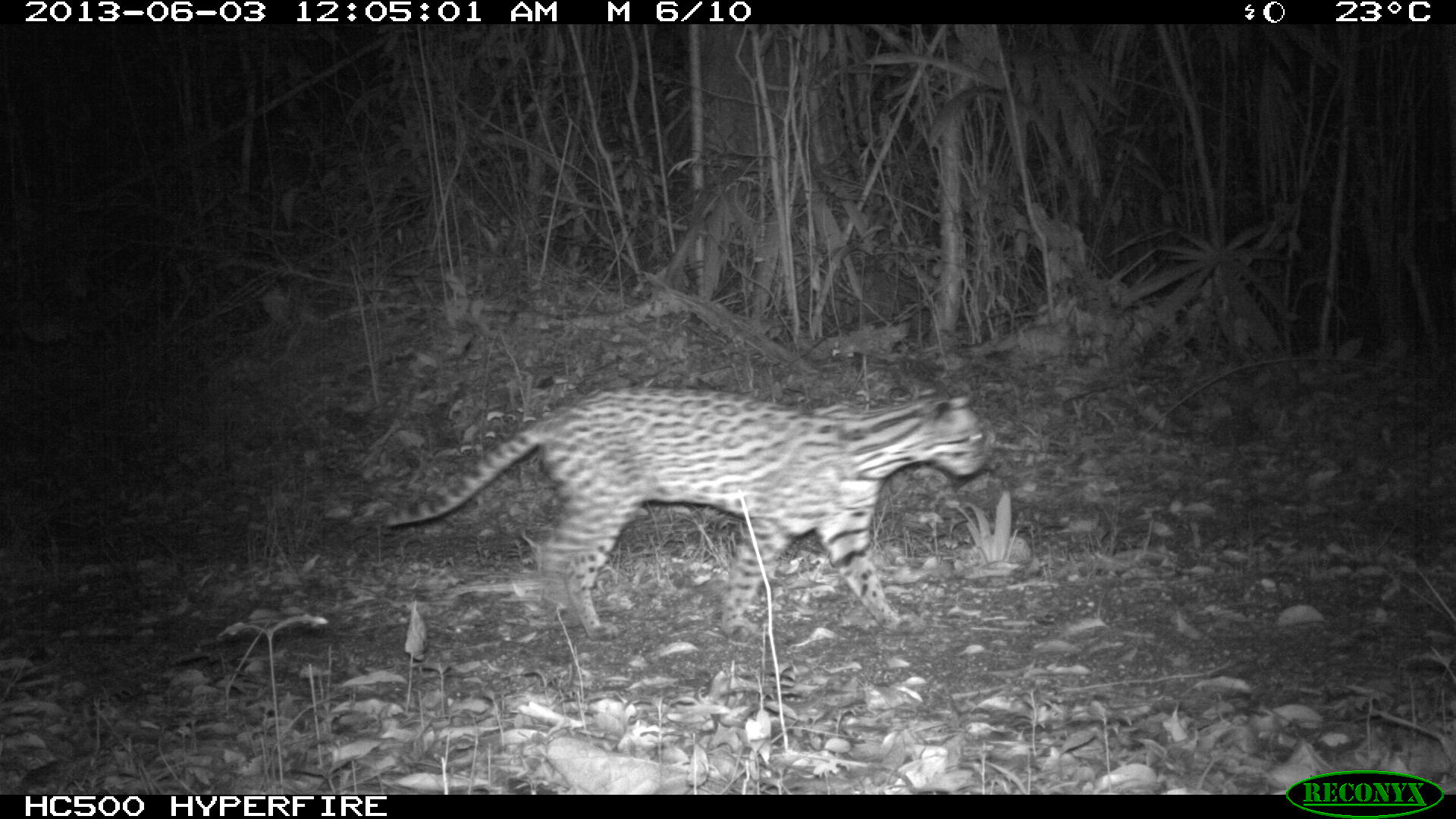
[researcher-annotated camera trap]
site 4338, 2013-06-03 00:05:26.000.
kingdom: Animalia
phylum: Chordata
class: Mammalia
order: Carnivora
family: Felidae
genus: Leopardus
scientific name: Leopardus pardalis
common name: ocelot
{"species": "Leopardus pardalis (ocelot)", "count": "1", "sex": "female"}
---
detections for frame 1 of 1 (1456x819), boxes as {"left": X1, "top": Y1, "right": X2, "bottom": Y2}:
leopardus pardalis: {"left": 380, "top": 385, "right": 986, "bottom": 641}